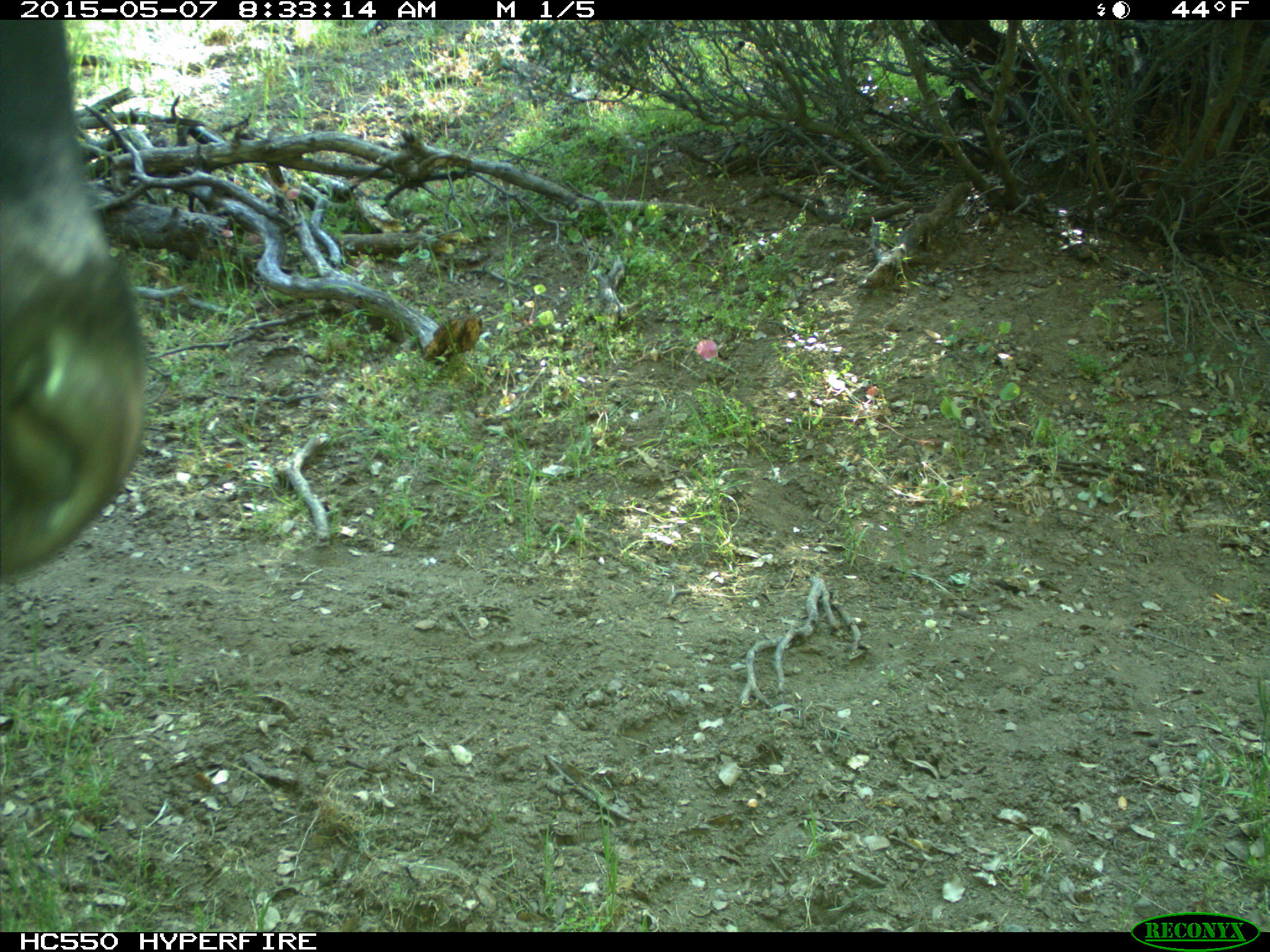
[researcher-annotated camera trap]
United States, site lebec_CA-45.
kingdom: Animalia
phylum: Chordata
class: Mammalia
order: Artiodactyla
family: Bovidae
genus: Bos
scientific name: Bos taurus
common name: domestic cow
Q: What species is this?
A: Bos taurus (domestic cow).